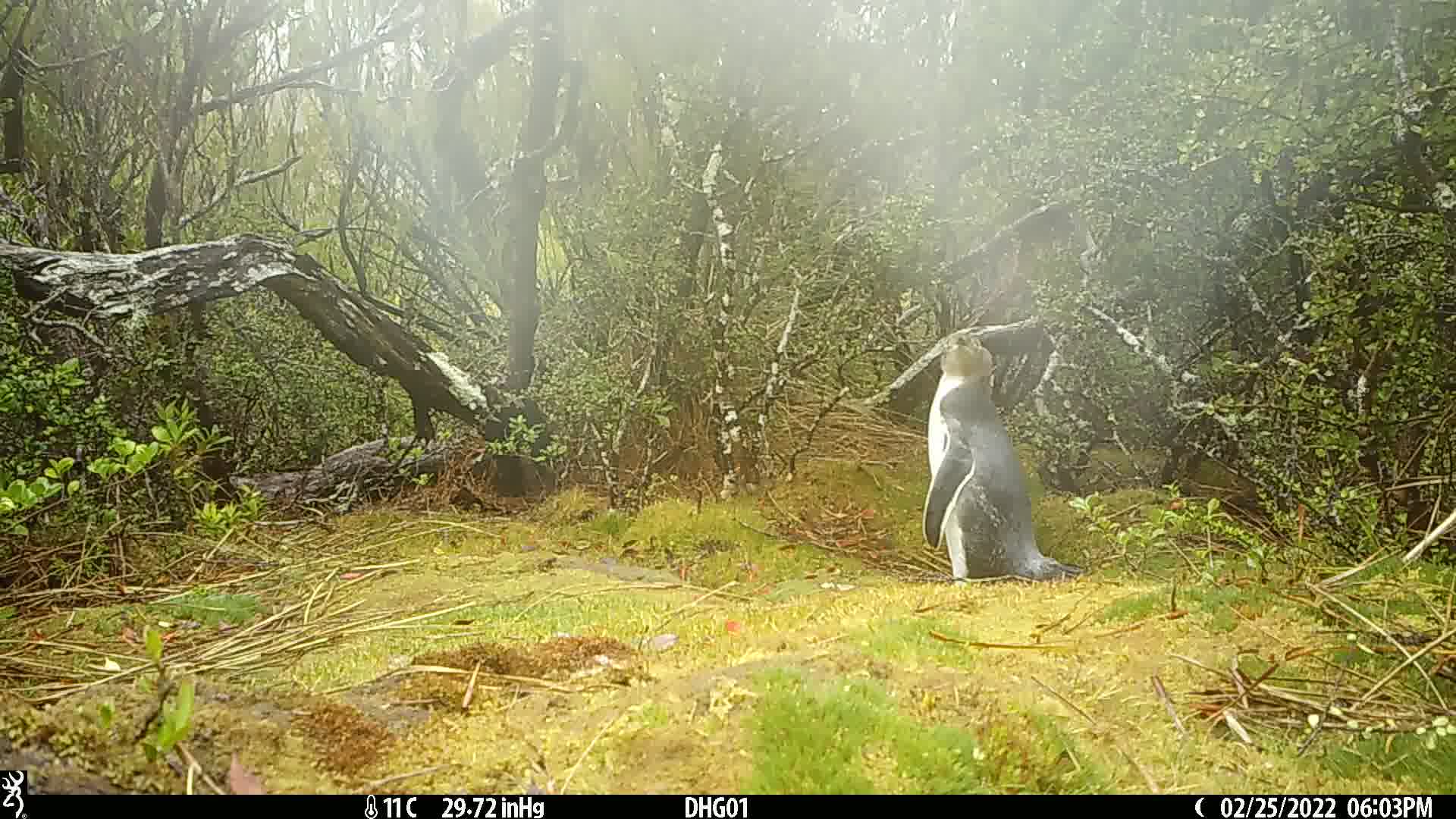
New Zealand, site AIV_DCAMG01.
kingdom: Animalia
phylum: Chordata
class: Aves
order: Sphenisciformes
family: Spheniscidae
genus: Megadyptes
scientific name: Megadyptes antipodes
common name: yellow-eyed penguin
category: yellow eyed penguin